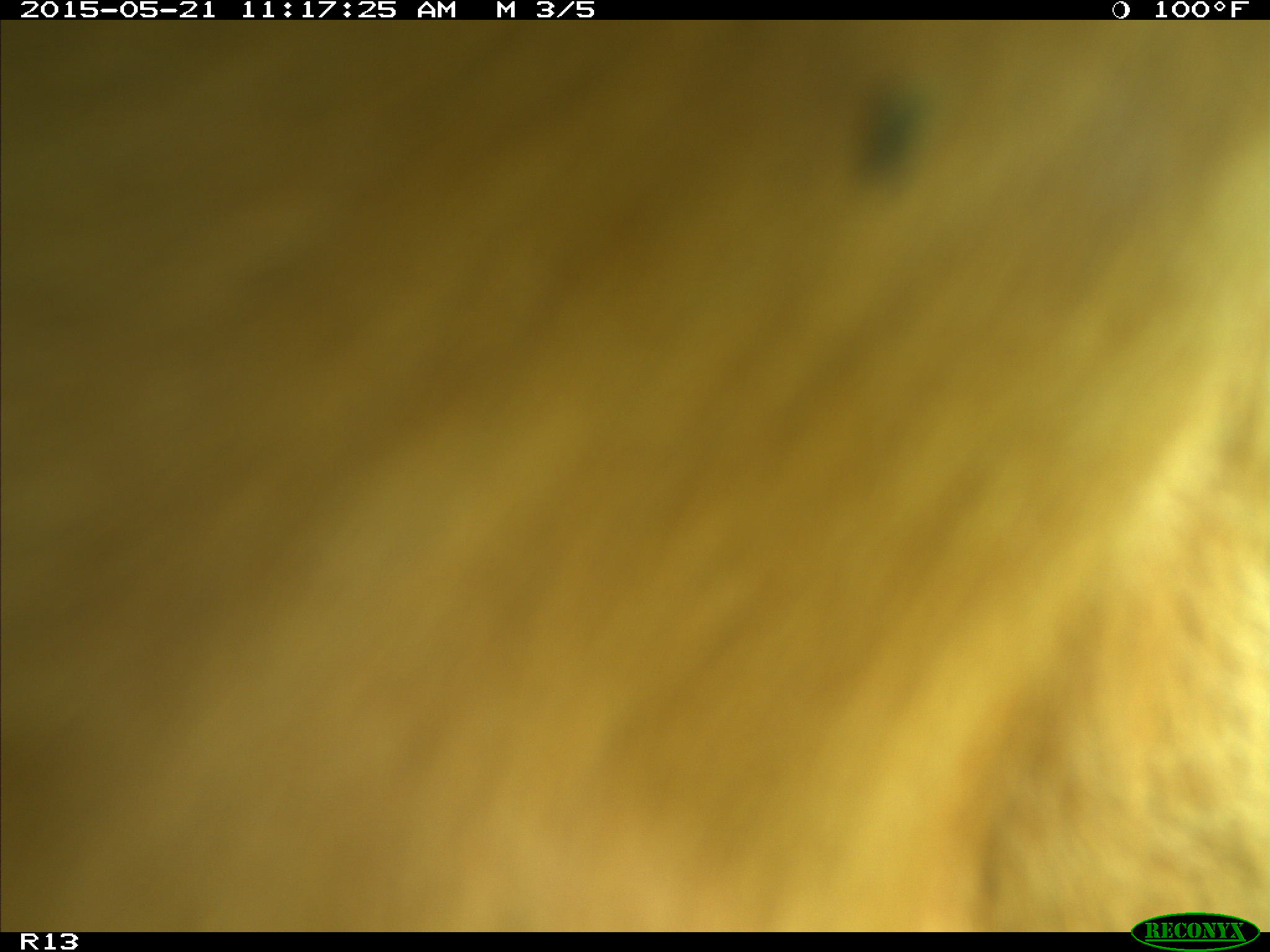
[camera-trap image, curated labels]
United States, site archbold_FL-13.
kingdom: Animalia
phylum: Chordata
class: Mammalia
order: Artiodactyla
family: Bovidae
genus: Bos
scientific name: Bos taurus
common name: domestic cow